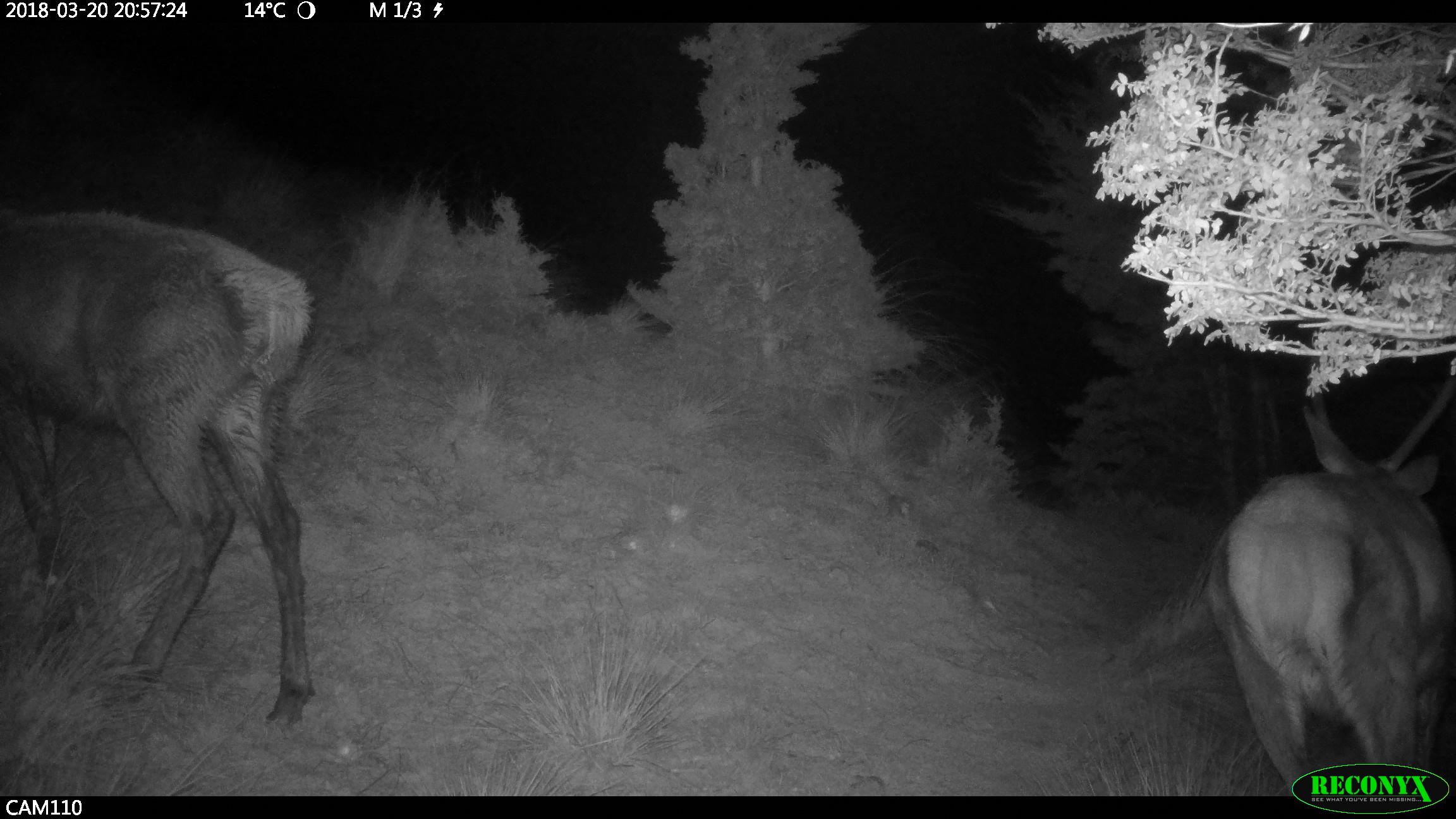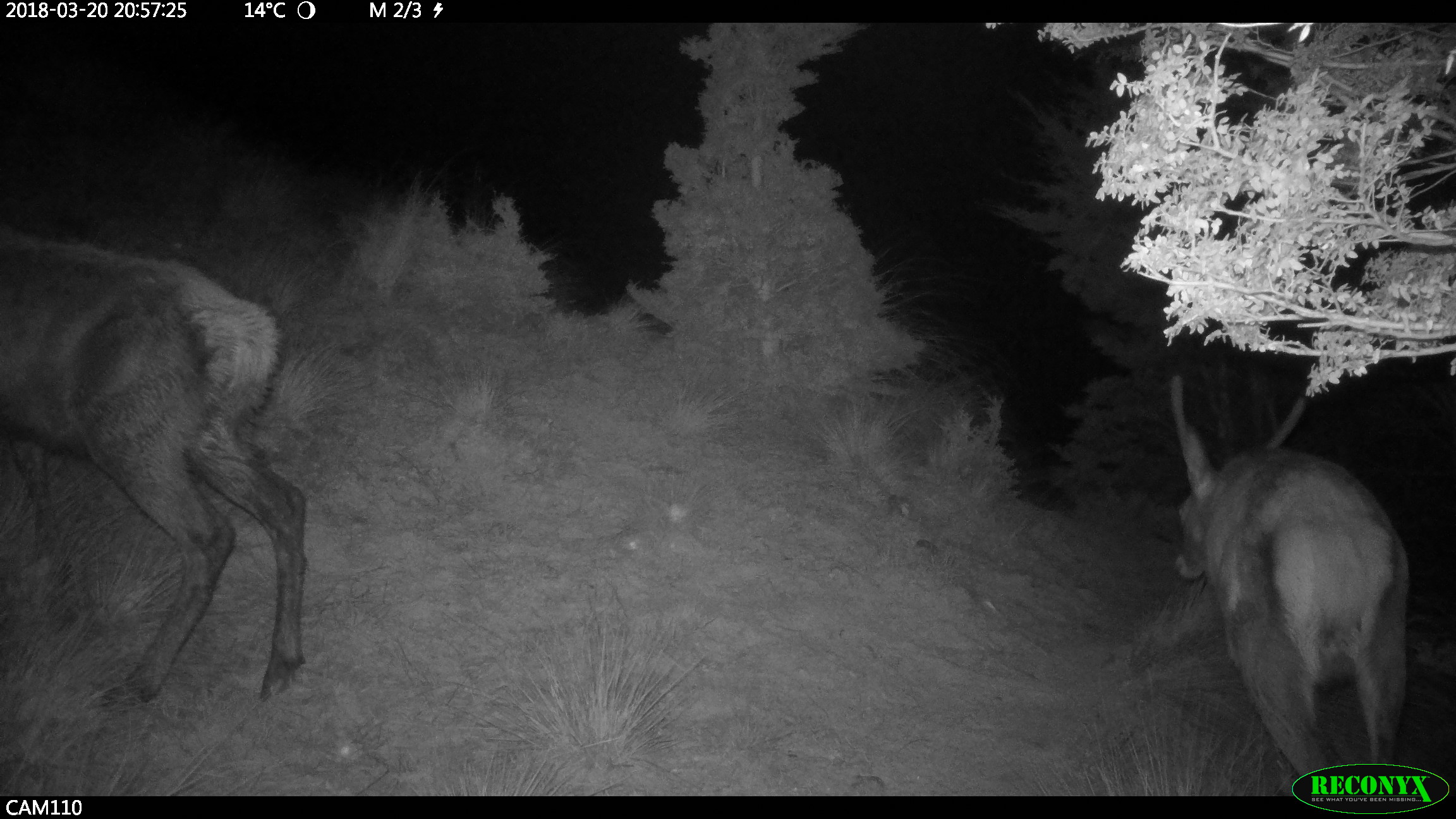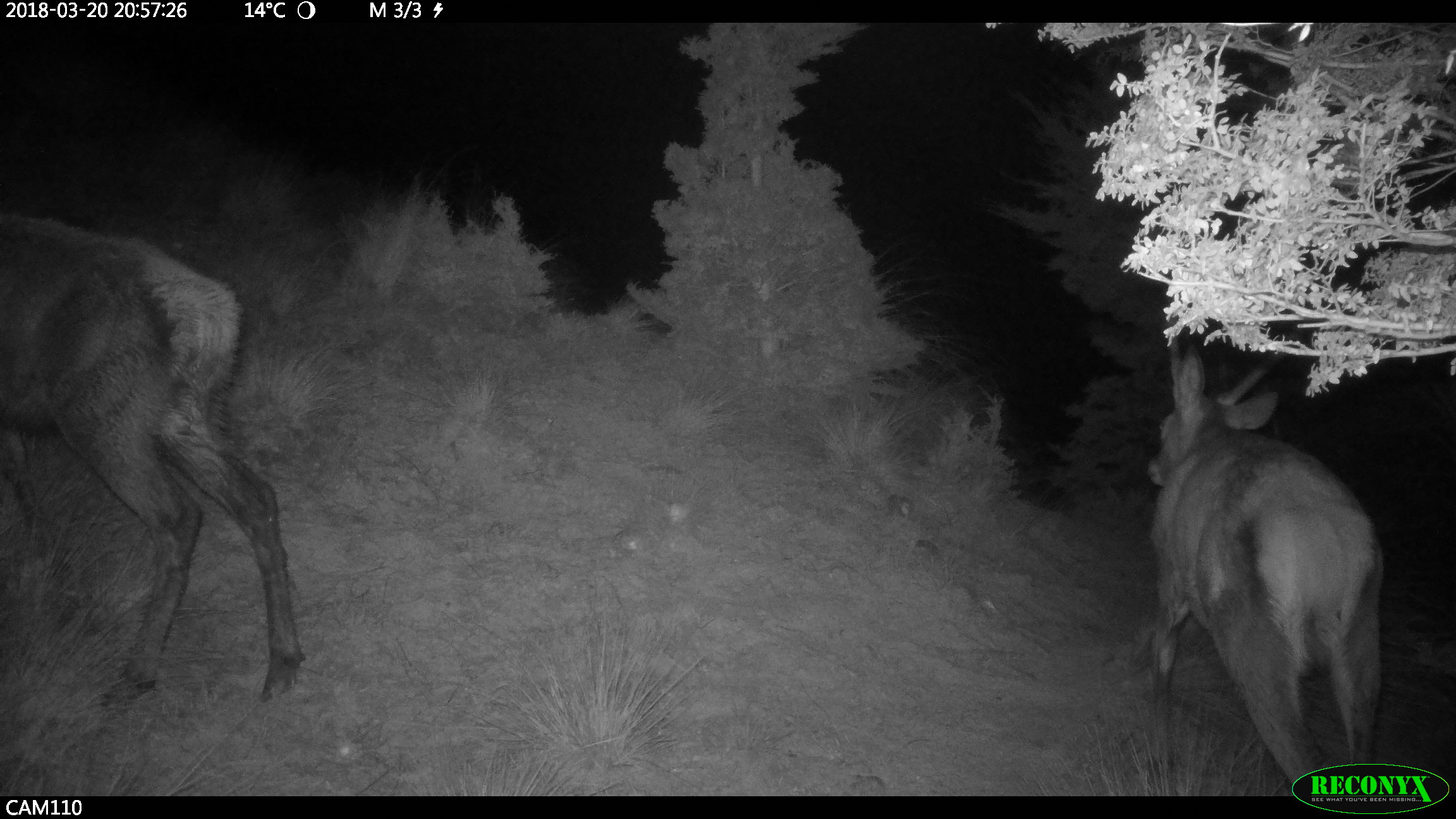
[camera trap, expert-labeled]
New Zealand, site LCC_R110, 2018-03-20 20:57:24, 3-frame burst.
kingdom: Animalia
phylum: Chordata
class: Mammalia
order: Artiodactyla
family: Cervidae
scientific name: Cervidae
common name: deer